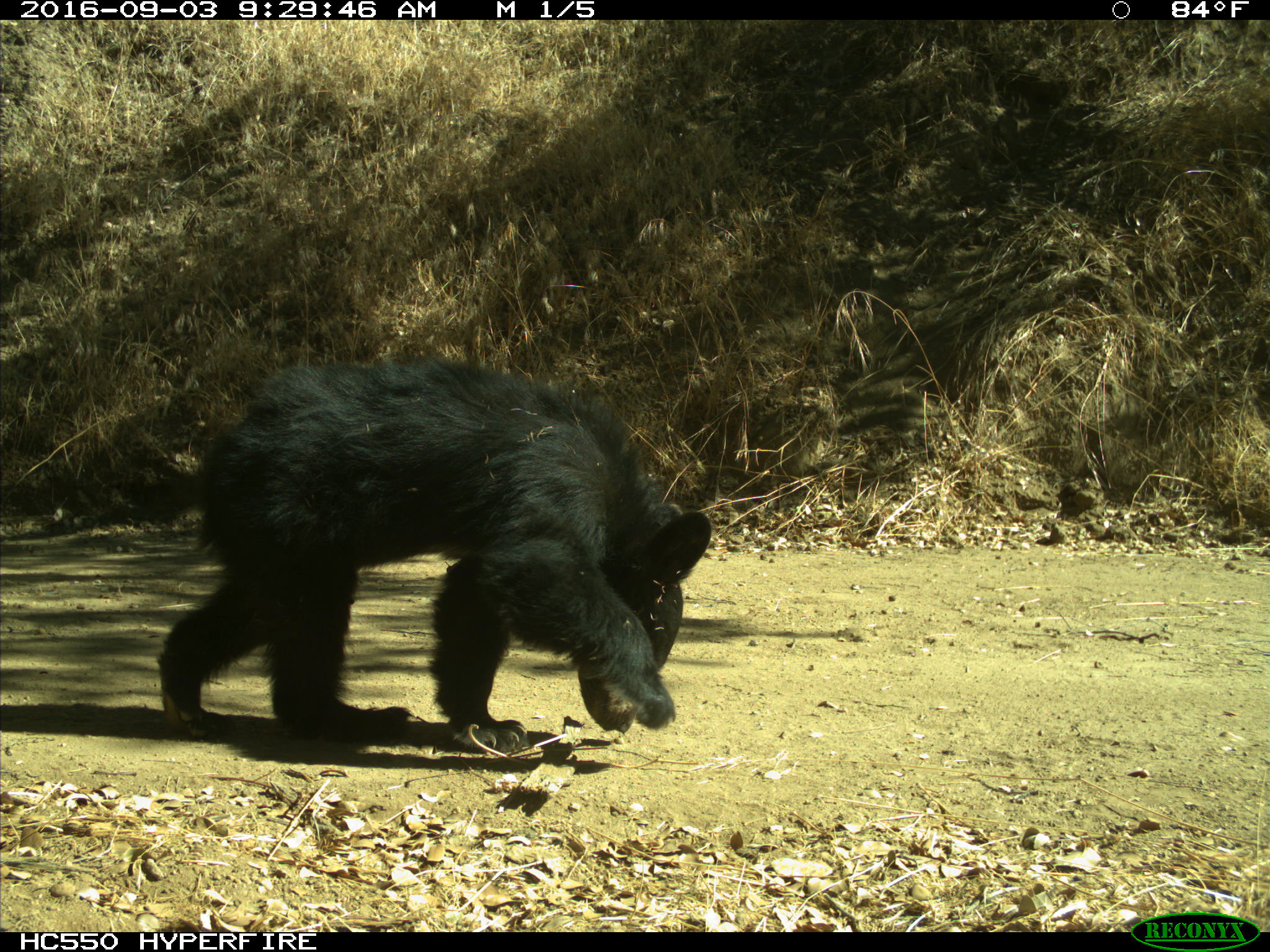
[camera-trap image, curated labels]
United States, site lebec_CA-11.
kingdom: Animalia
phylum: Chordata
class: Mammalia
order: Carnivora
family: Ursidae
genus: Ursus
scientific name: Ursus americanus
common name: american black bear